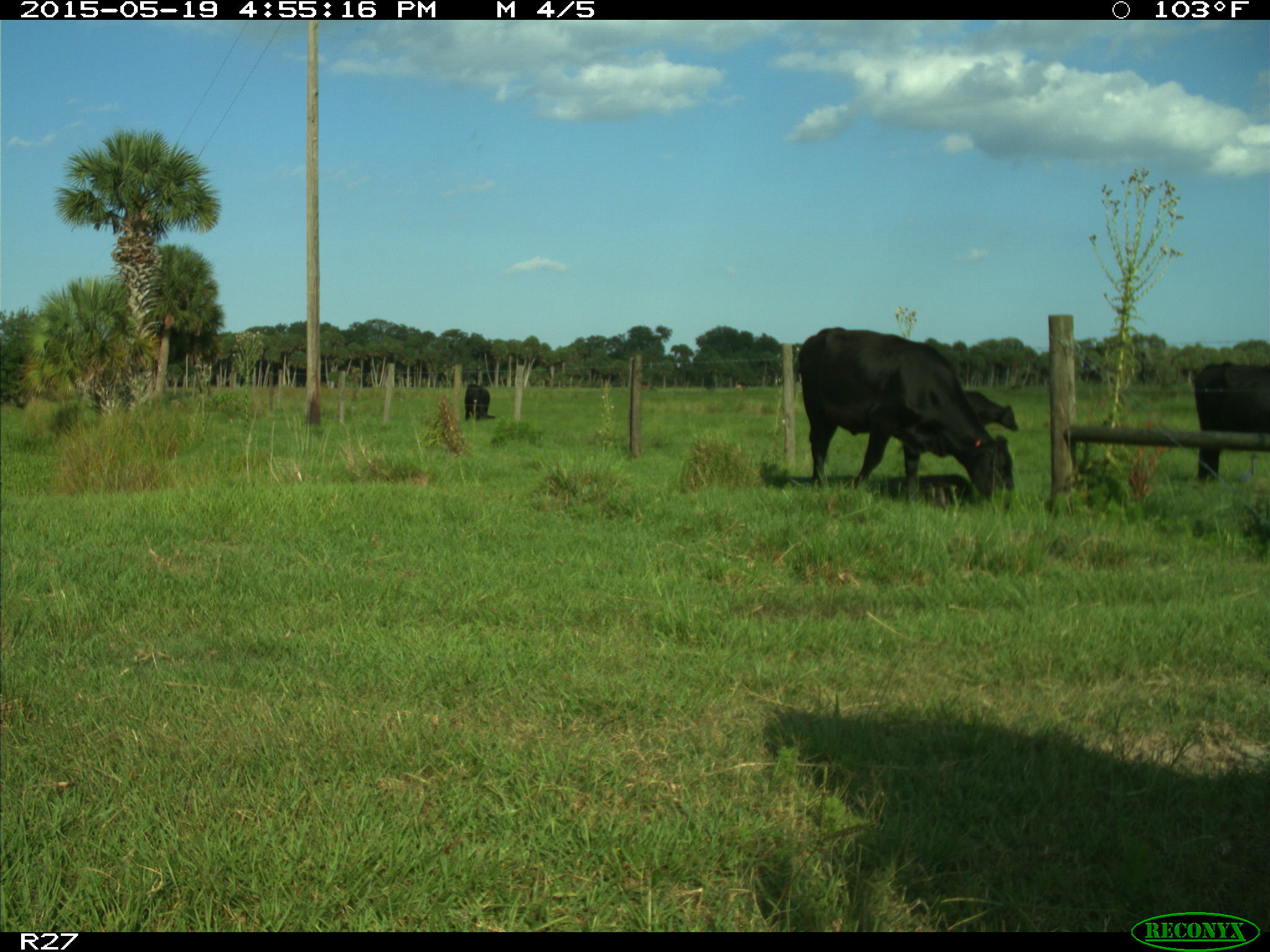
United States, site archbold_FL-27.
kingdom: Animalia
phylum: Chordata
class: Mammalia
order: Artiodactyla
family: Bovidae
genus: Bos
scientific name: Bos taurus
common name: domestic cow